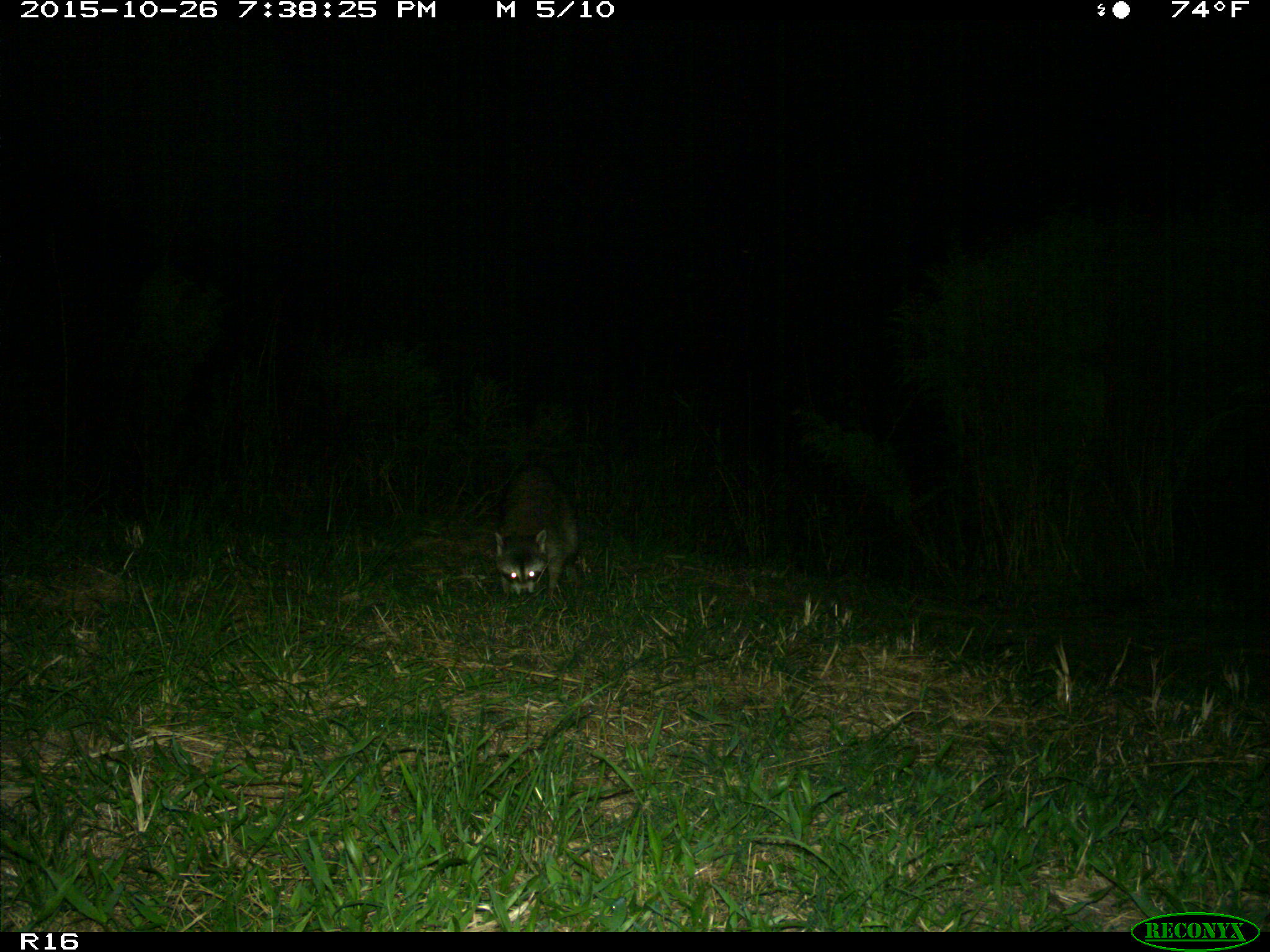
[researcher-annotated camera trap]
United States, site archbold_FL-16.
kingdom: Animalia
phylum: Chordata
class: Mammalia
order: Carnivora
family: Procyonidae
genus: Procyon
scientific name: Procyon lotor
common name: common raccoon